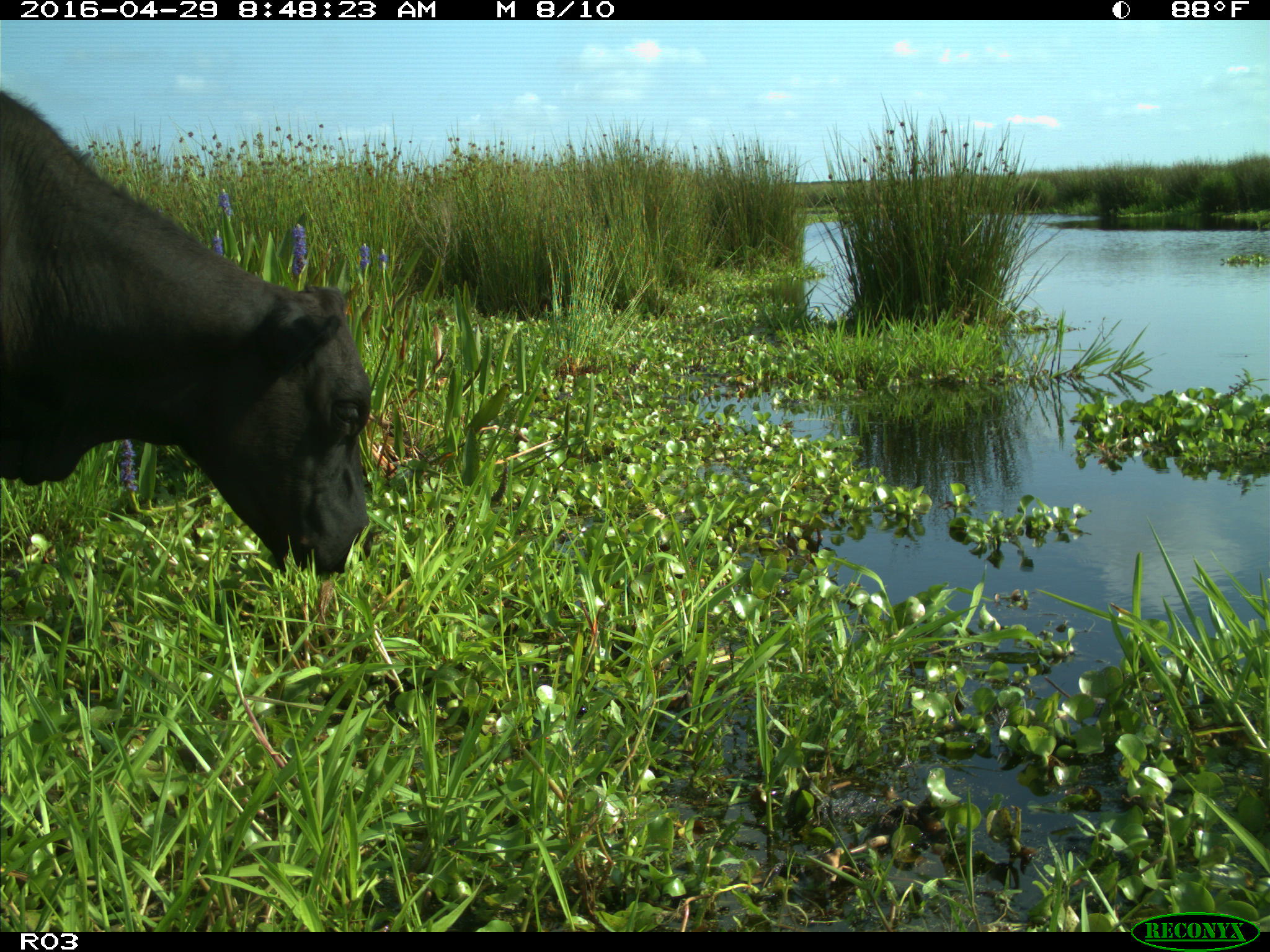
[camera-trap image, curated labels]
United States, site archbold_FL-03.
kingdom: Animalia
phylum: Chordata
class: Mammalia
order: Artiodactyla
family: Bovidae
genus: Bos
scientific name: Bos taurus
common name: domestic cow